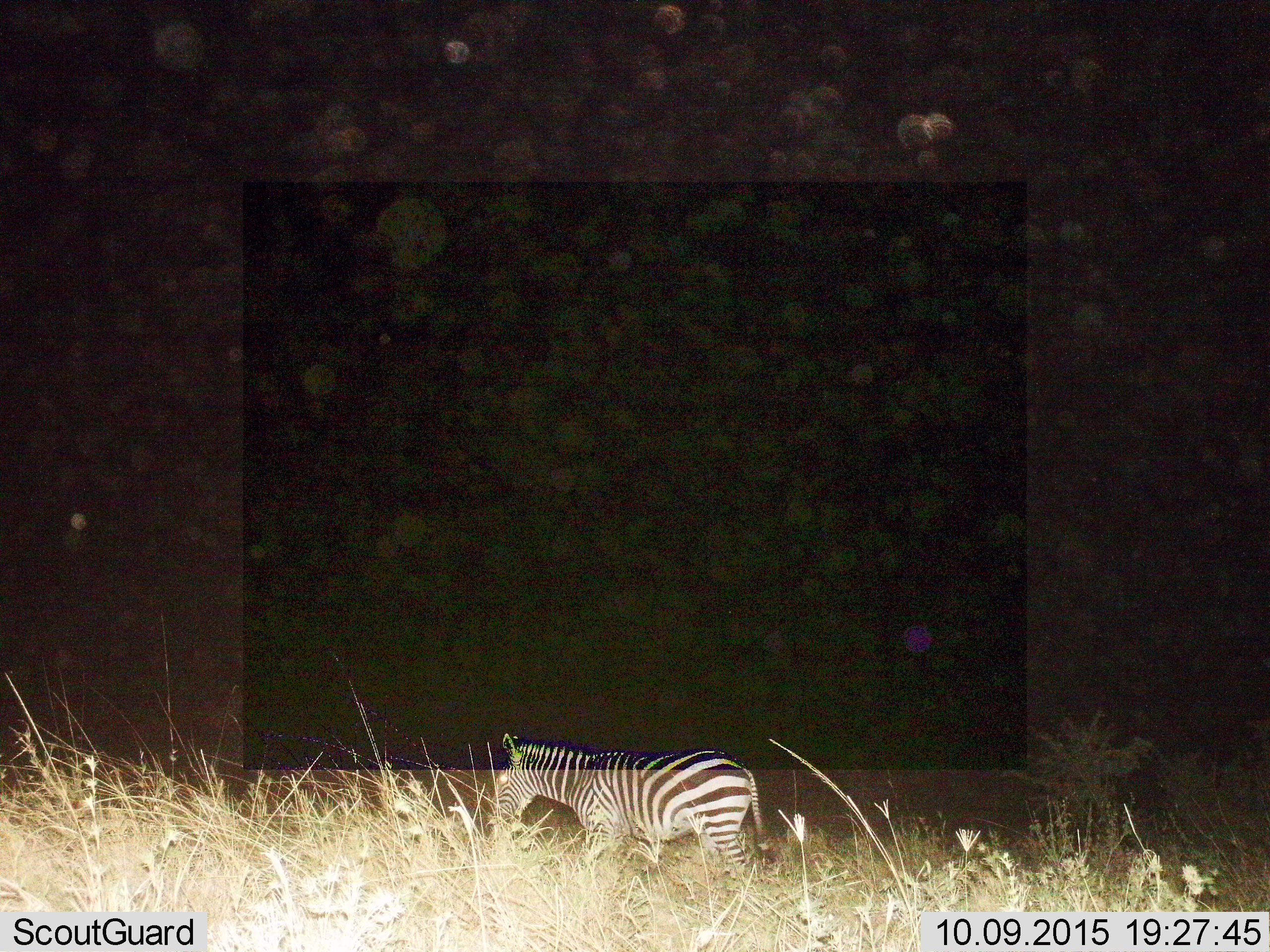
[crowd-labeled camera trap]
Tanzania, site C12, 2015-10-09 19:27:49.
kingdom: Animalia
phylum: Chordata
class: Mammalia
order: Perissodactyla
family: Equidae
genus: Equus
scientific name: Equus quagga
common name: plains zebra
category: zebra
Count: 1.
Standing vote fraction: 53%.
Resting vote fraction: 0%.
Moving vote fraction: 35%.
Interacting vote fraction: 0%.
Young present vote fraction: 0%.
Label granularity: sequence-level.